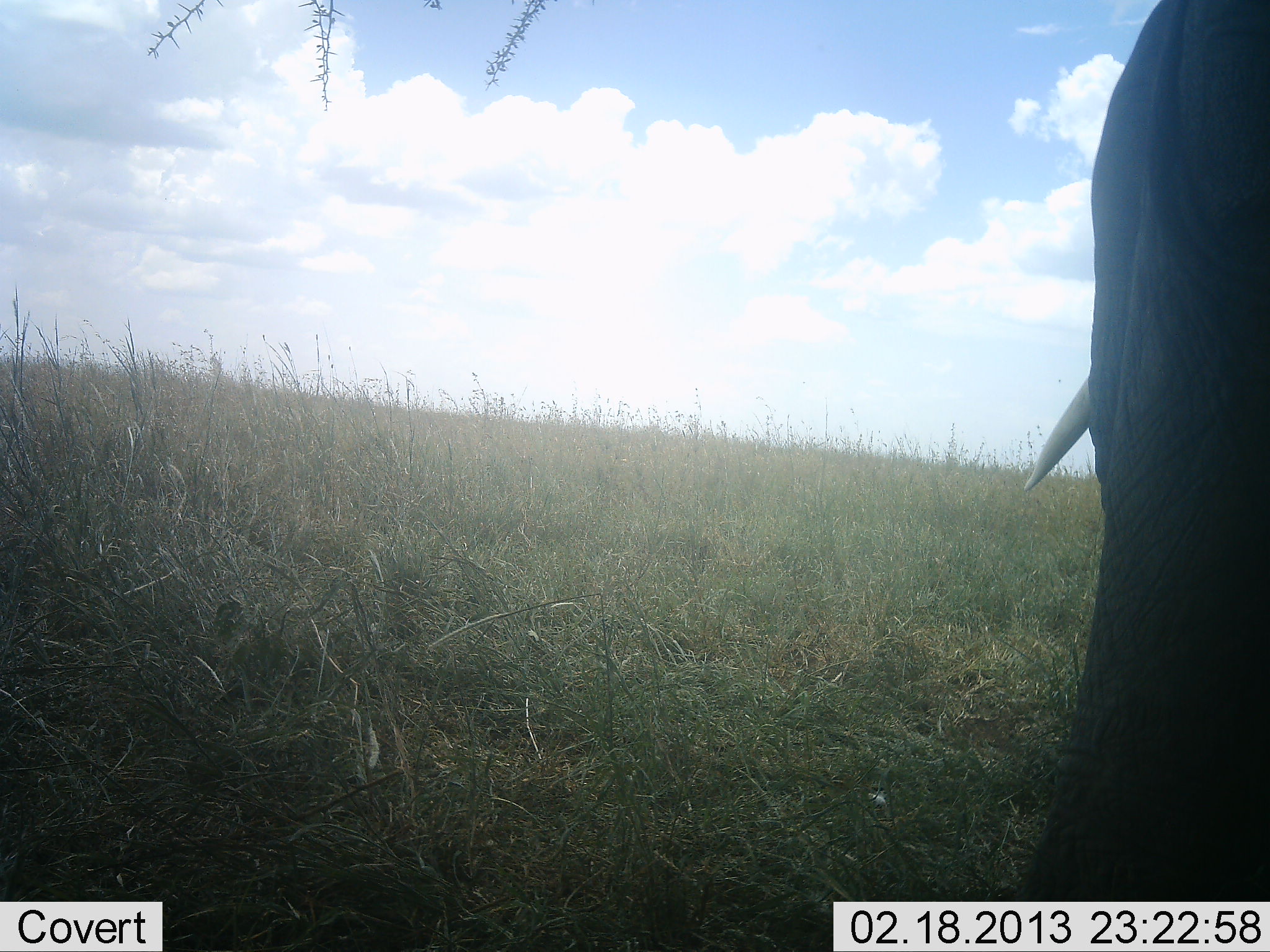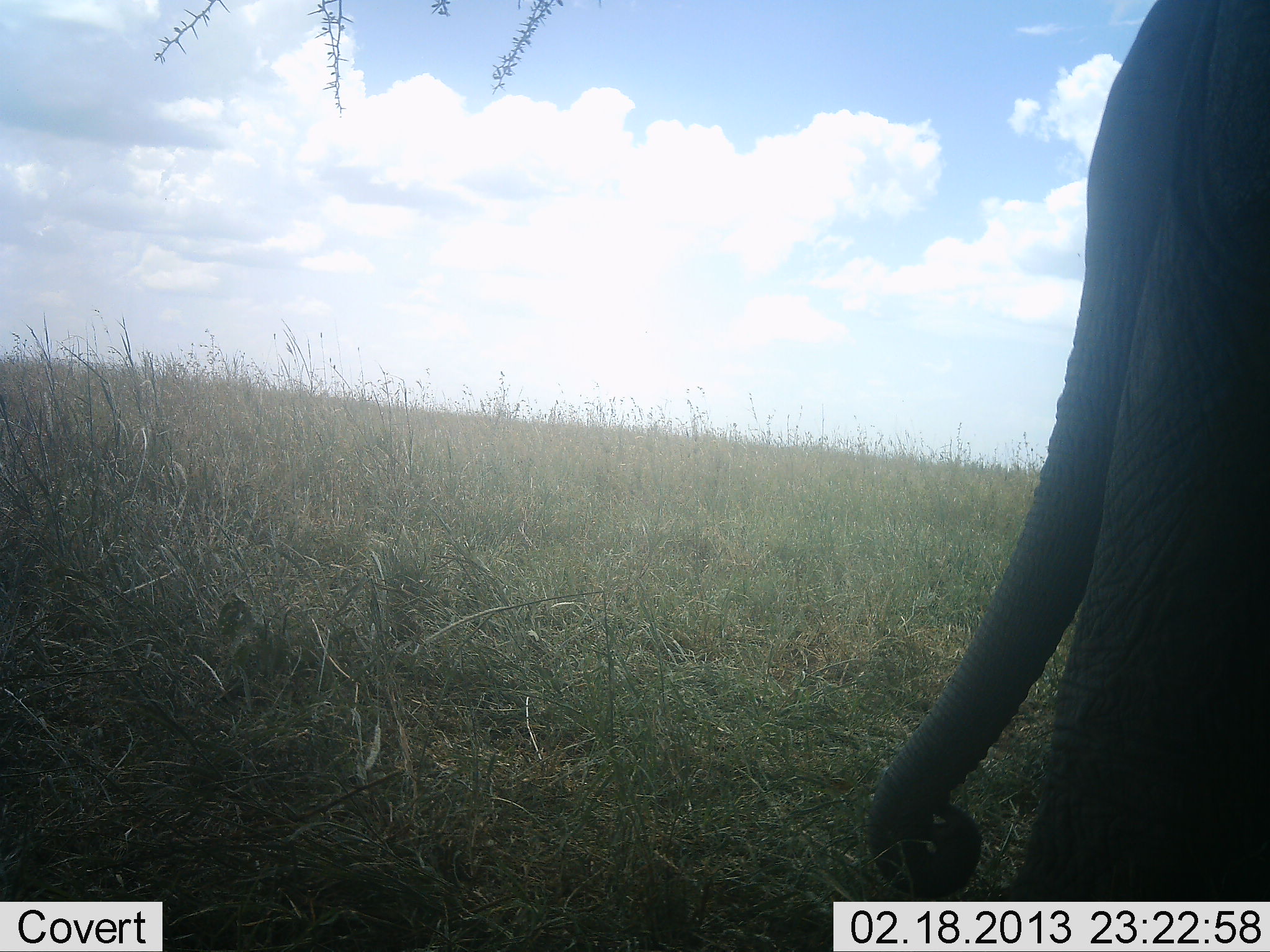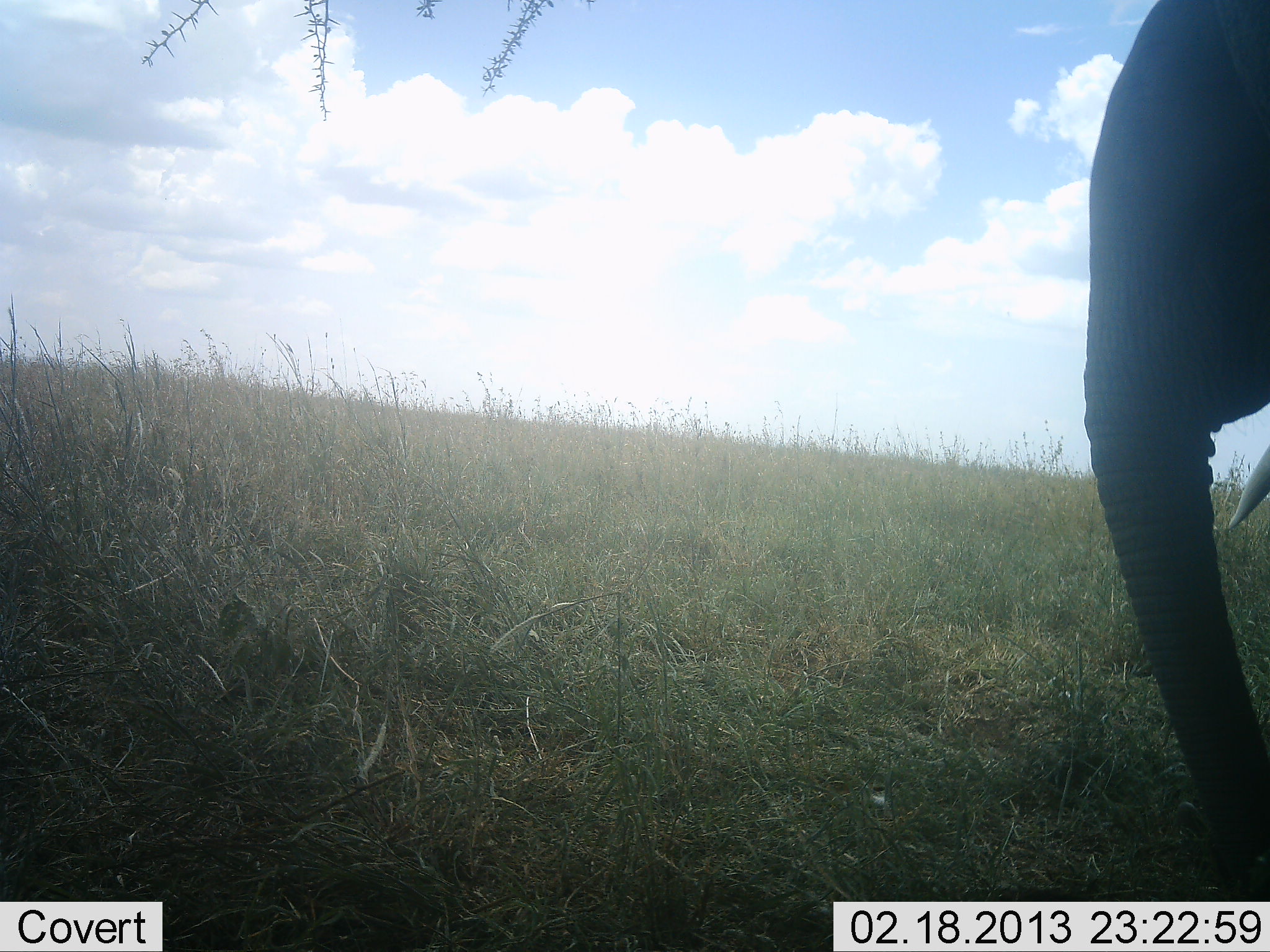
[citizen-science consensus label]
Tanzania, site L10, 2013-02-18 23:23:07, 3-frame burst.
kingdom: Animalia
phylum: Chordata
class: Mammalia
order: Proboscidea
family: Elephantidae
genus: Loxodonta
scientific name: Loxodonta africana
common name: african bush elephant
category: elephant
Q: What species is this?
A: Elephant (african bush elephant) (Loxodonta africana).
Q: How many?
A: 1.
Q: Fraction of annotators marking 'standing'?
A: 65%.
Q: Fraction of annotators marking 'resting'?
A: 3%.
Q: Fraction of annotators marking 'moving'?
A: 10%.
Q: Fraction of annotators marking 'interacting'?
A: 0%.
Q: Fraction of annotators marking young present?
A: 3%.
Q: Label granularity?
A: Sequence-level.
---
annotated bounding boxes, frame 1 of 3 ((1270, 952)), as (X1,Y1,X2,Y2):
animal: (1023,1,1270,901)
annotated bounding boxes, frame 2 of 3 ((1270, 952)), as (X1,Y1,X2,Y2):
animal: (864,0,1270,901)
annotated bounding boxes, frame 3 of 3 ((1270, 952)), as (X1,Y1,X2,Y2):
animal: (1083,0,1270,901)